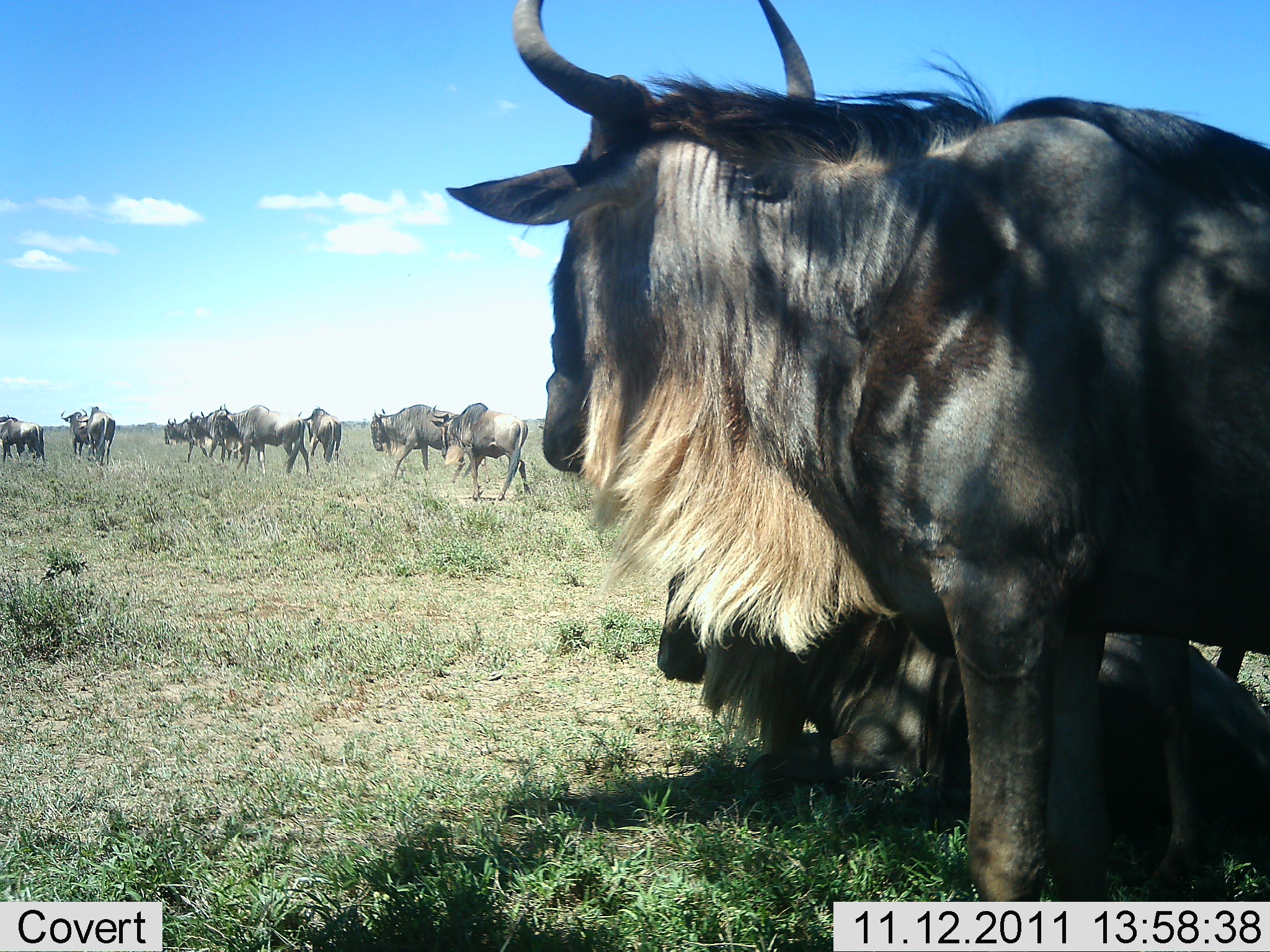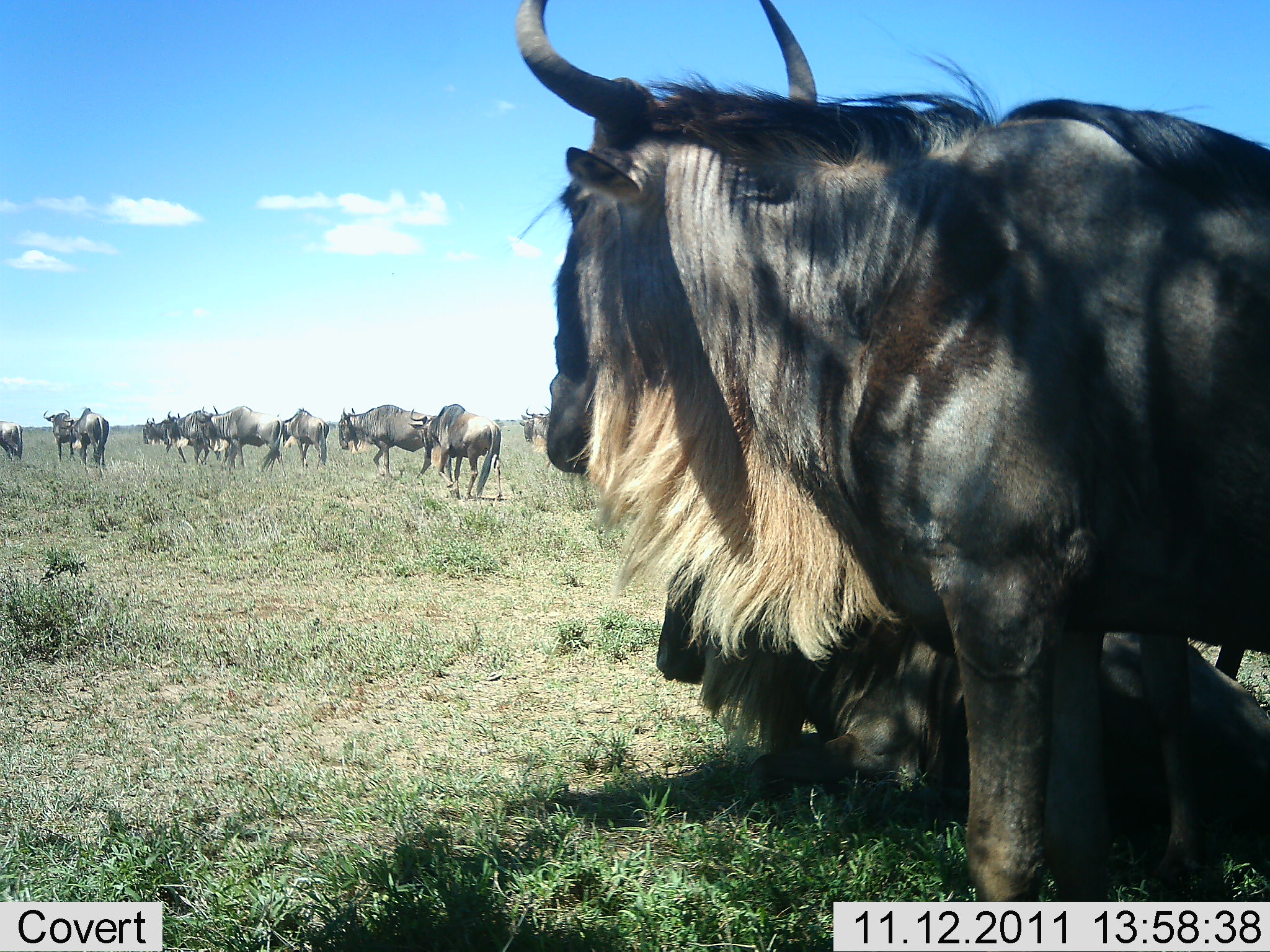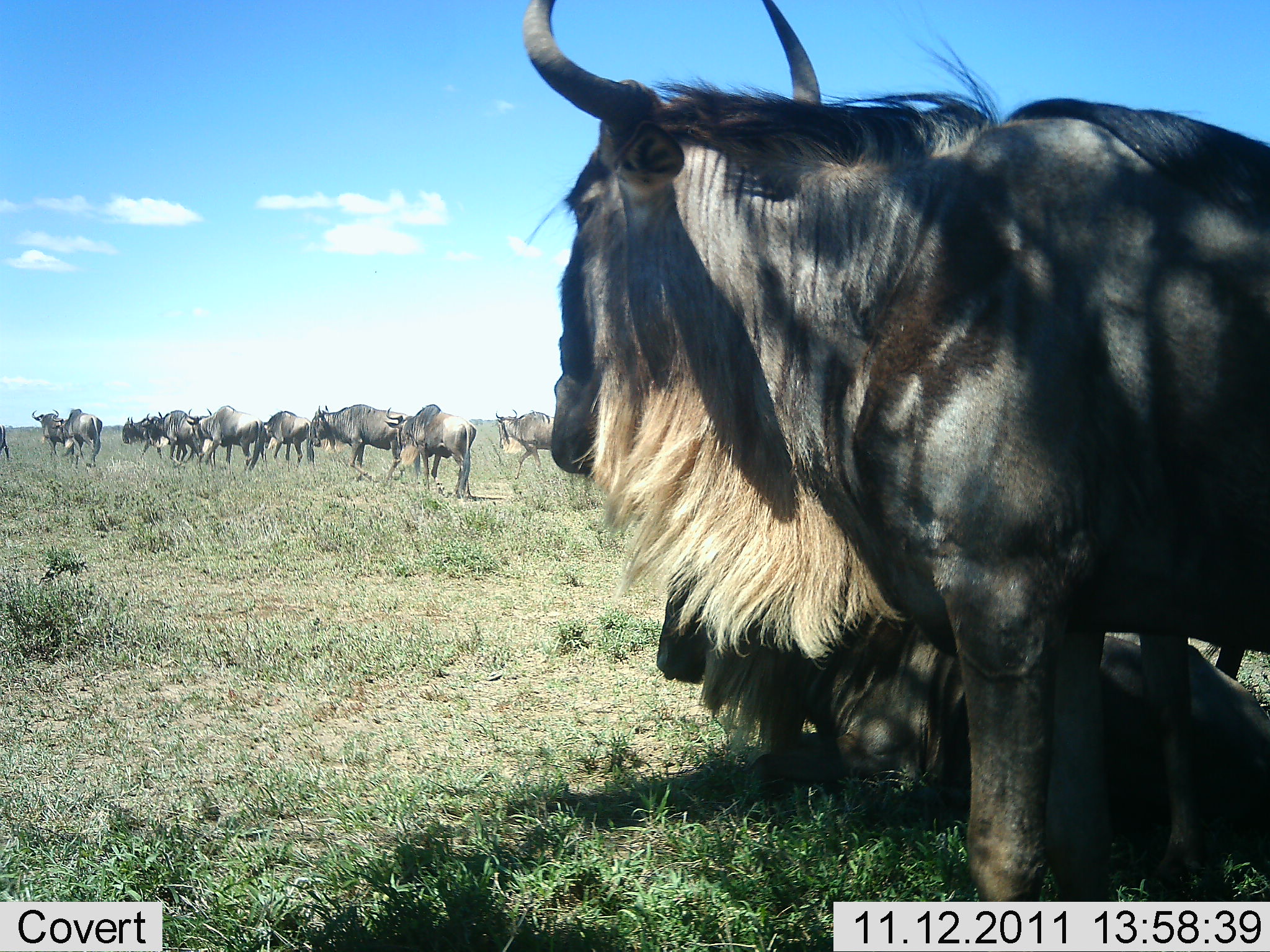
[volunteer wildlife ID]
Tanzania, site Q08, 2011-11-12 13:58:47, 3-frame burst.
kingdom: Animalia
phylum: Chordata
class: Mammalia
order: Artiodactyla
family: Bovidae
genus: Connochaetes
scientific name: Connochaetes taurinus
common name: blue wildebeest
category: wildebeest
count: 11-50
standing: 30%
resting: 50%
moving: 80%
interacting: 20%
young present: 30%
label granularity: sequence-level